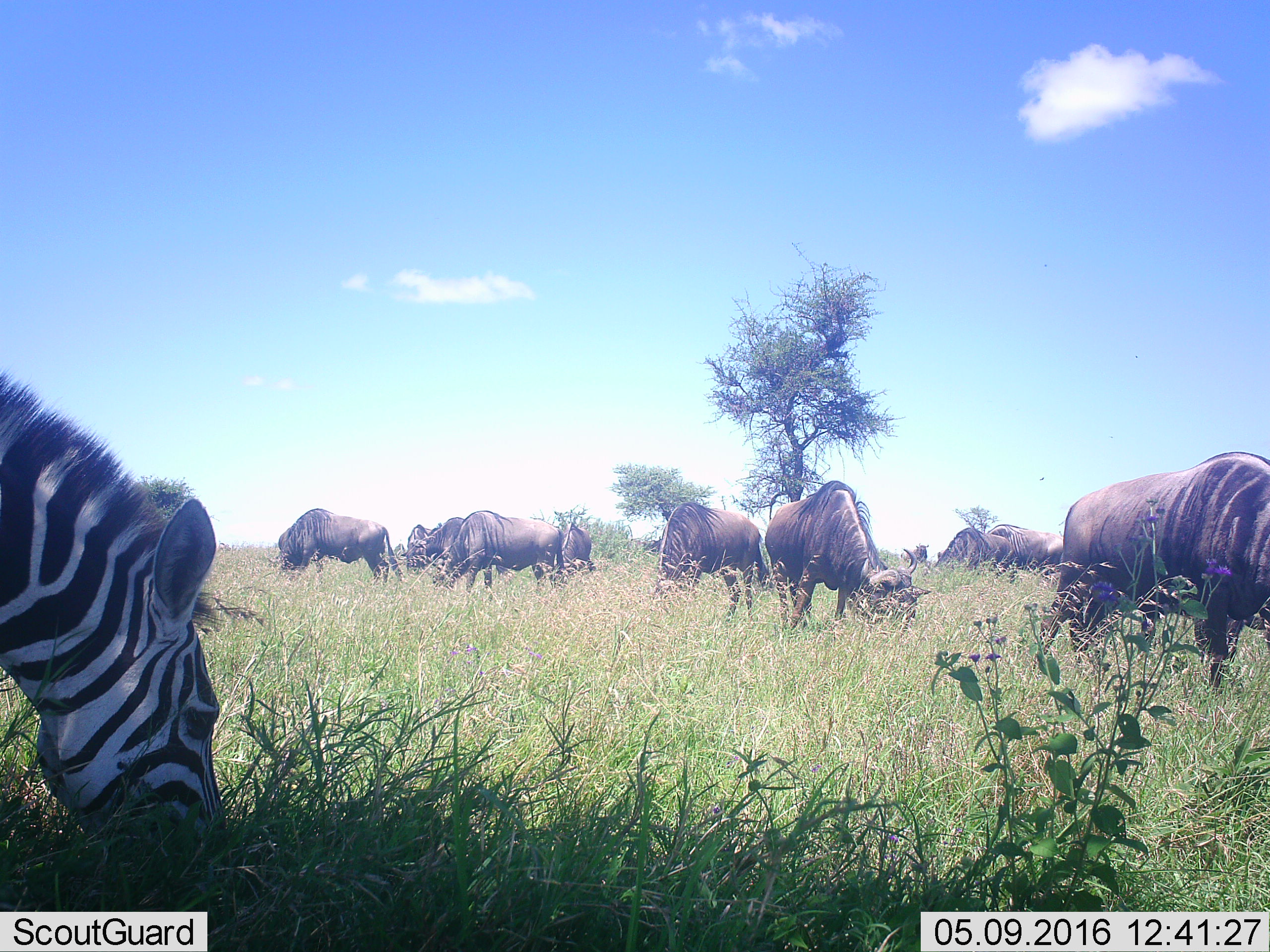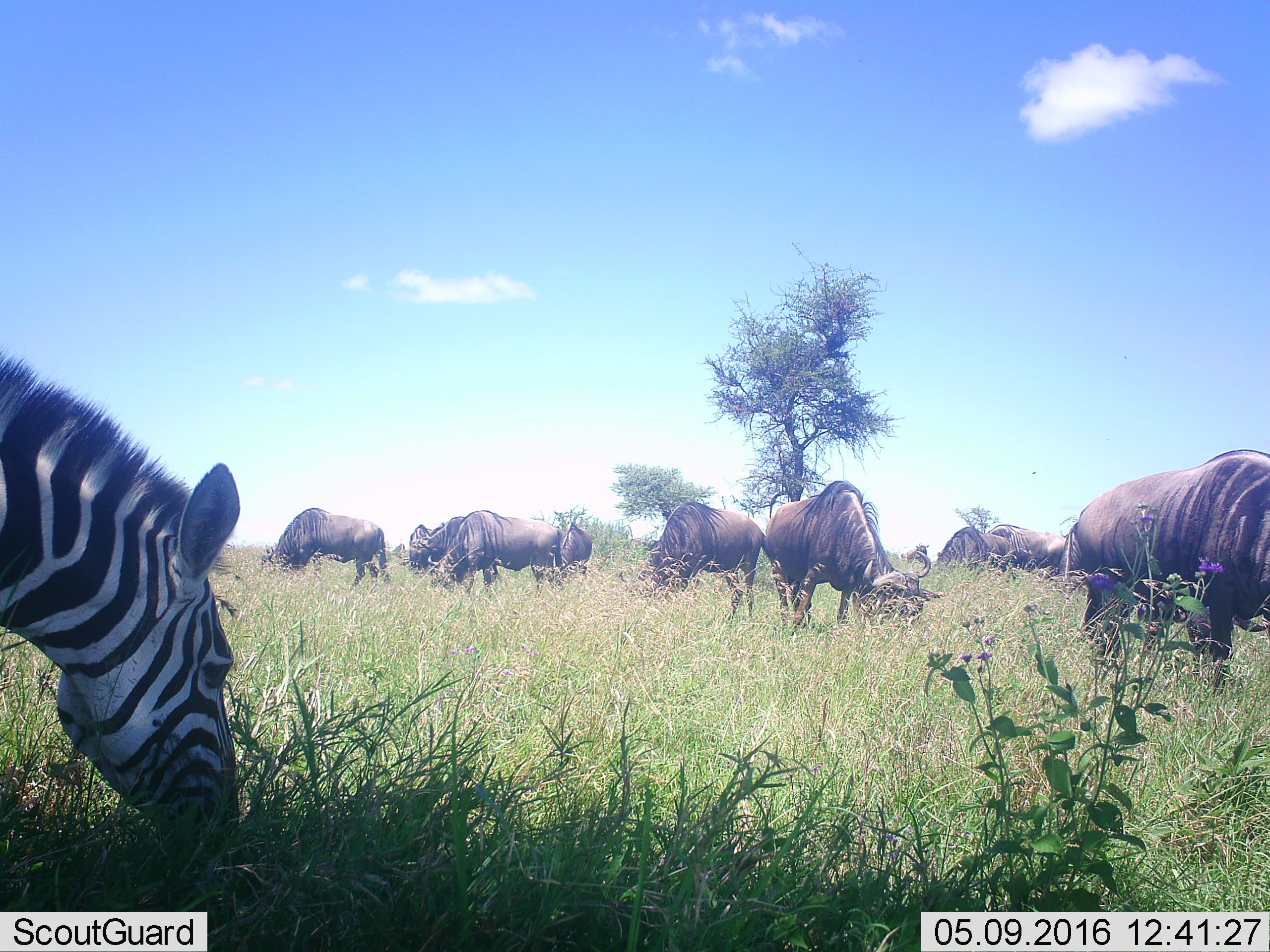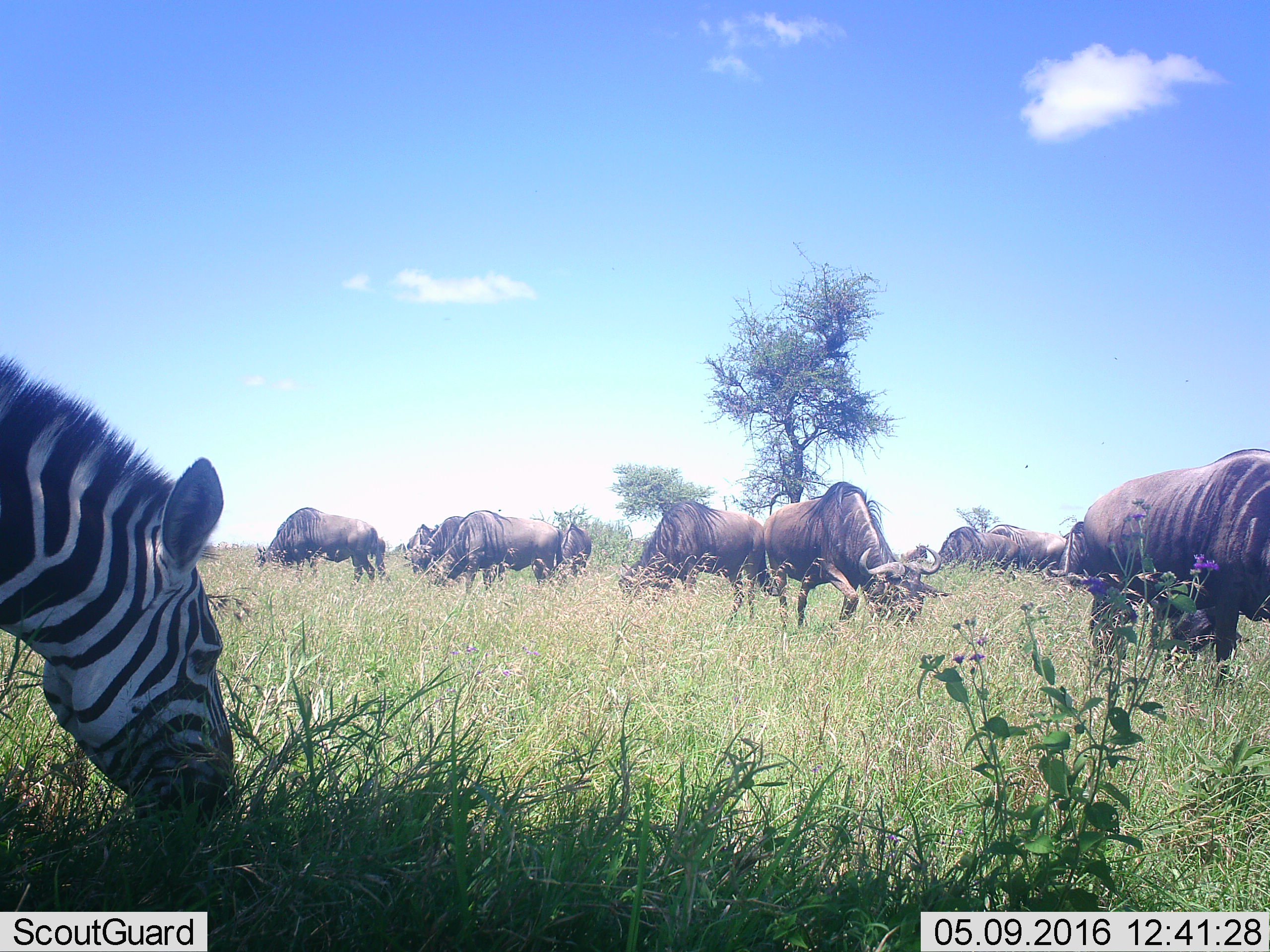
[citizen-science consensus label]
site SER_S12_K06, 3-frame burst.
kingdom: Animalia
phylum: Chordata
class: Mammalia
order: Artiodactyla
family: Bovidae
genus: Connochaetes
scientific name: Connochaetes taurinus taurinus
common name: blue wildebeest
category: wildebeestblue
Wildebeestblue (blue wildebeest) (Connochaetes taurinus taurinus), count 10. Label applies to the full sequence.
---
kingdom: Animalia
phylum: Chordata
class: Mammalia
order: Perissodactyla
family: Equidae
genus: Equus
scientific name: Equus quagga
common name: plains zebra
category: zebraplains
Zebraplains (plains zebra) (Equus quagga), count 1. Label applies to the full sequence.